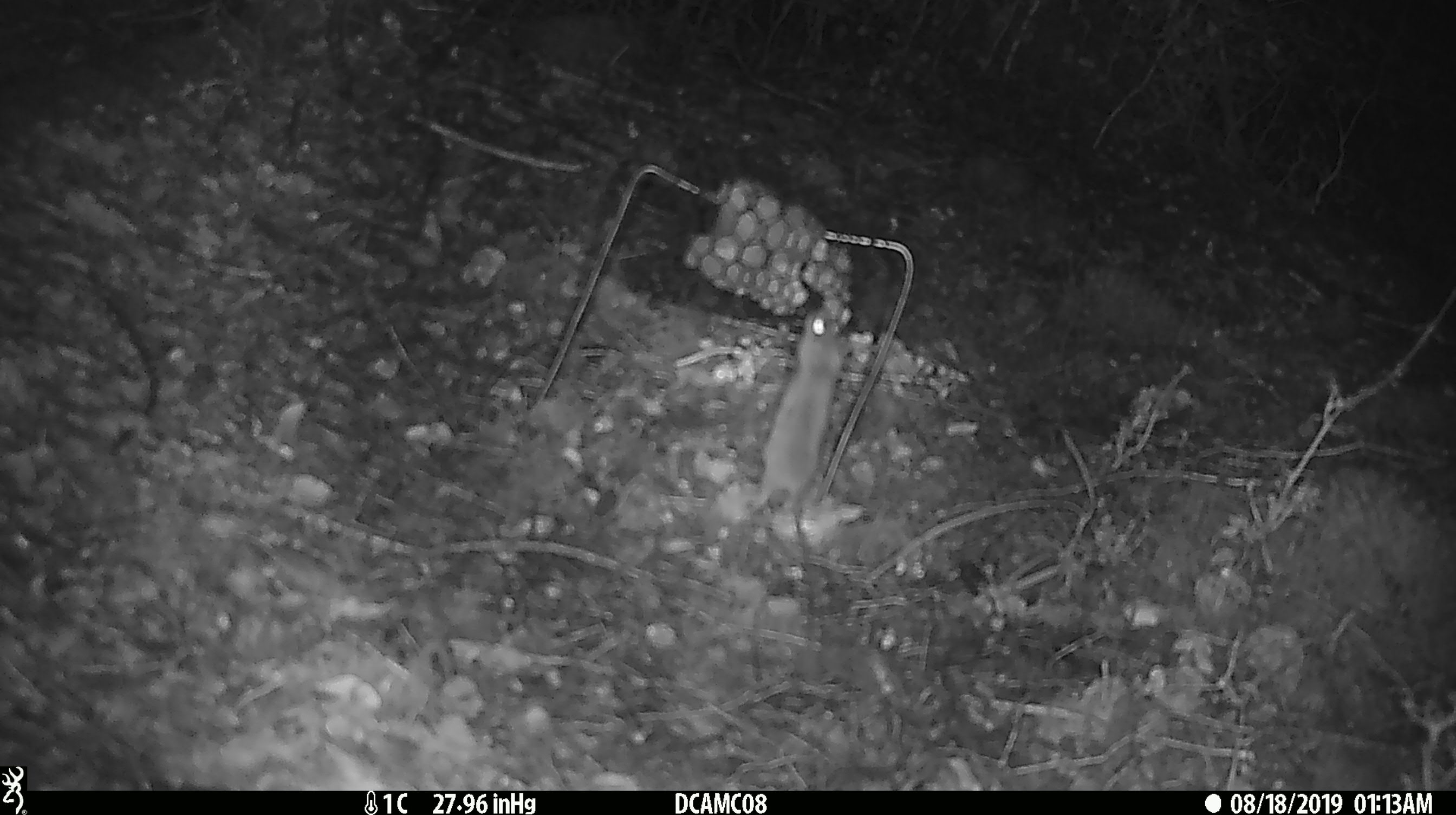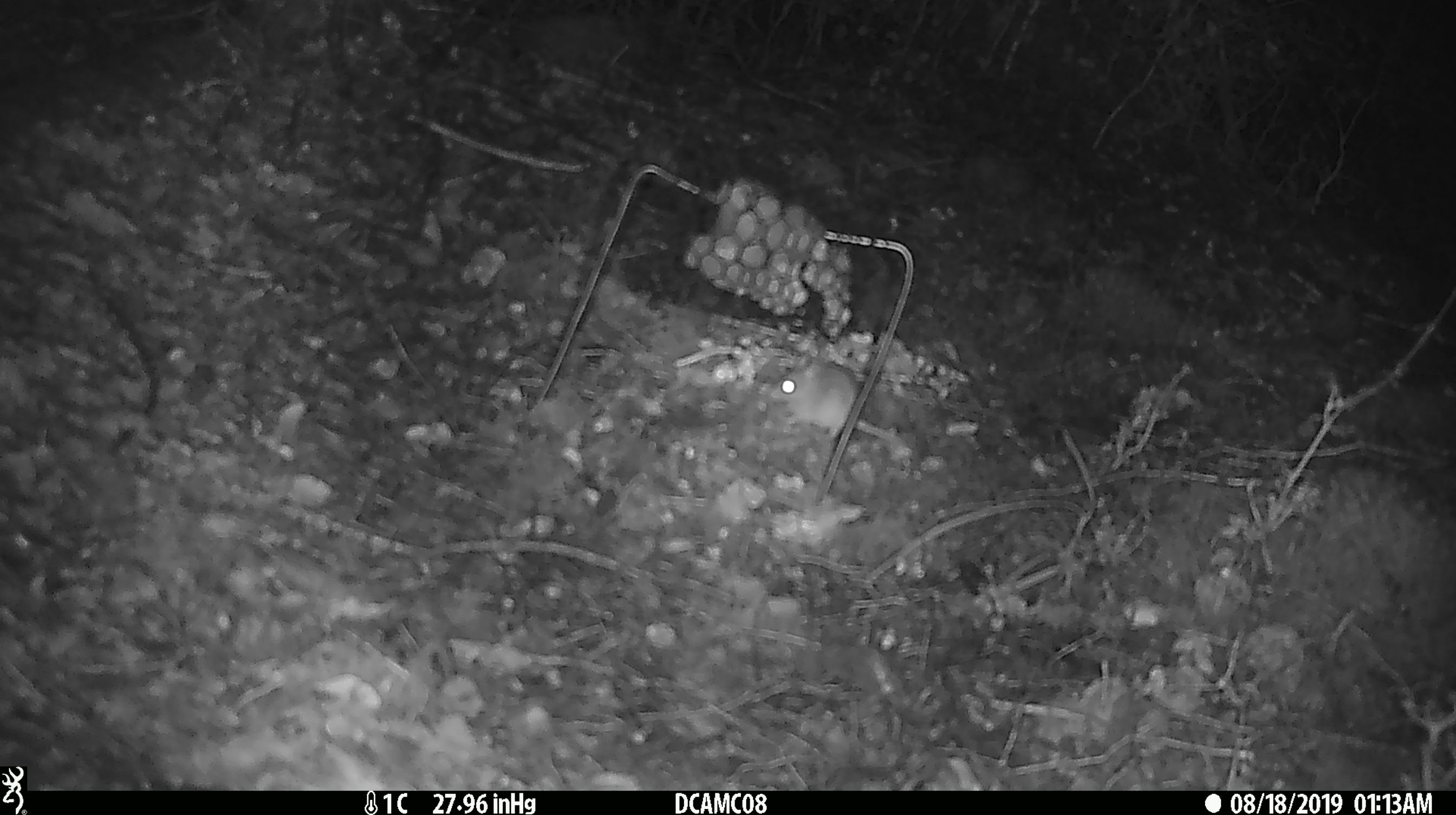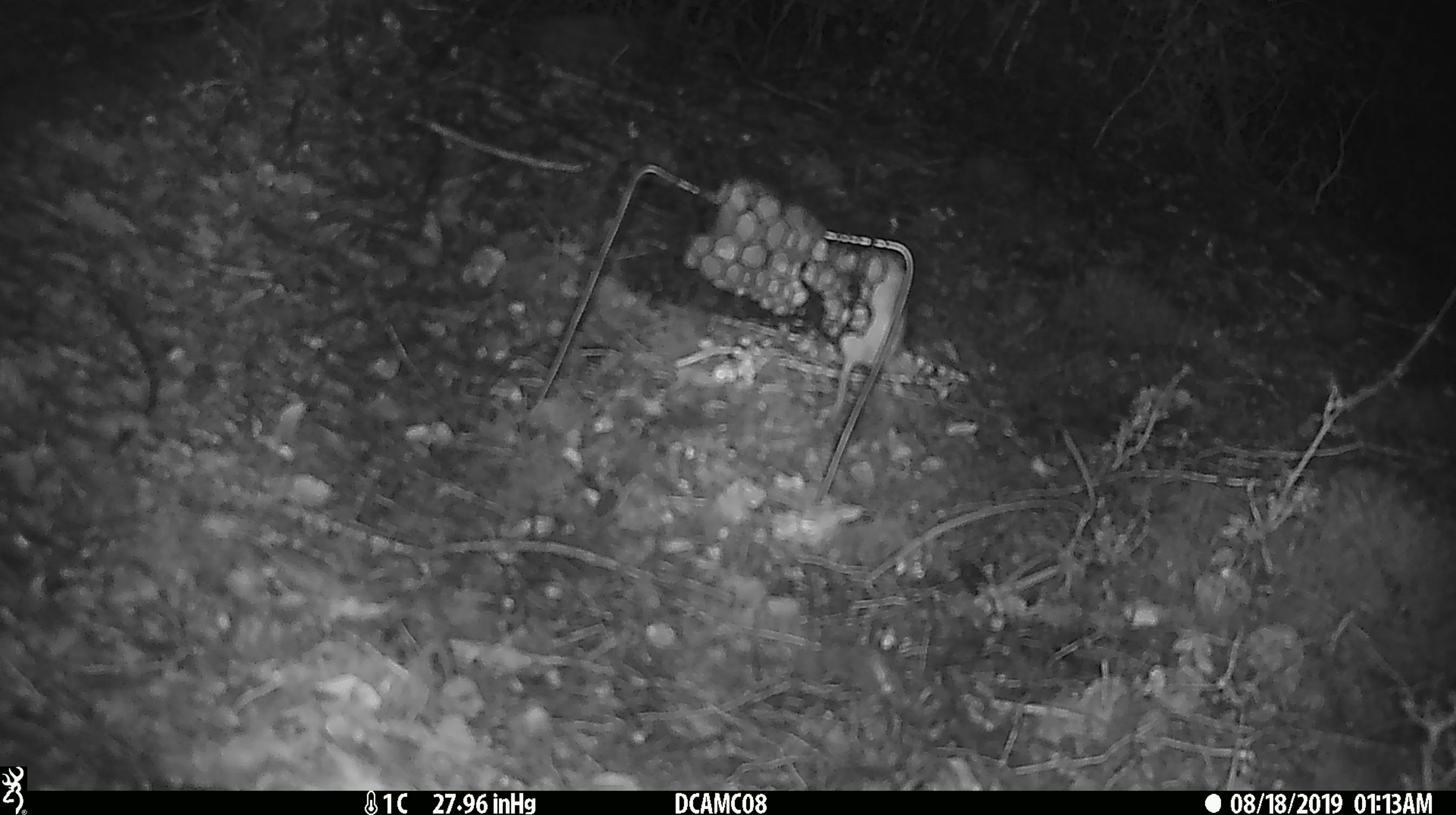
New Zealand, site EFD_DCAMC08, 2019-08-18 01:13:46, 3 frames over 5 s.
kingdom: Animalia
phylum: Chordata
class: Mammalia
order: Rodentia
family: Muridae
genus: Mus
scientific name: Mus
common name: mouse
Mouse (Mus).